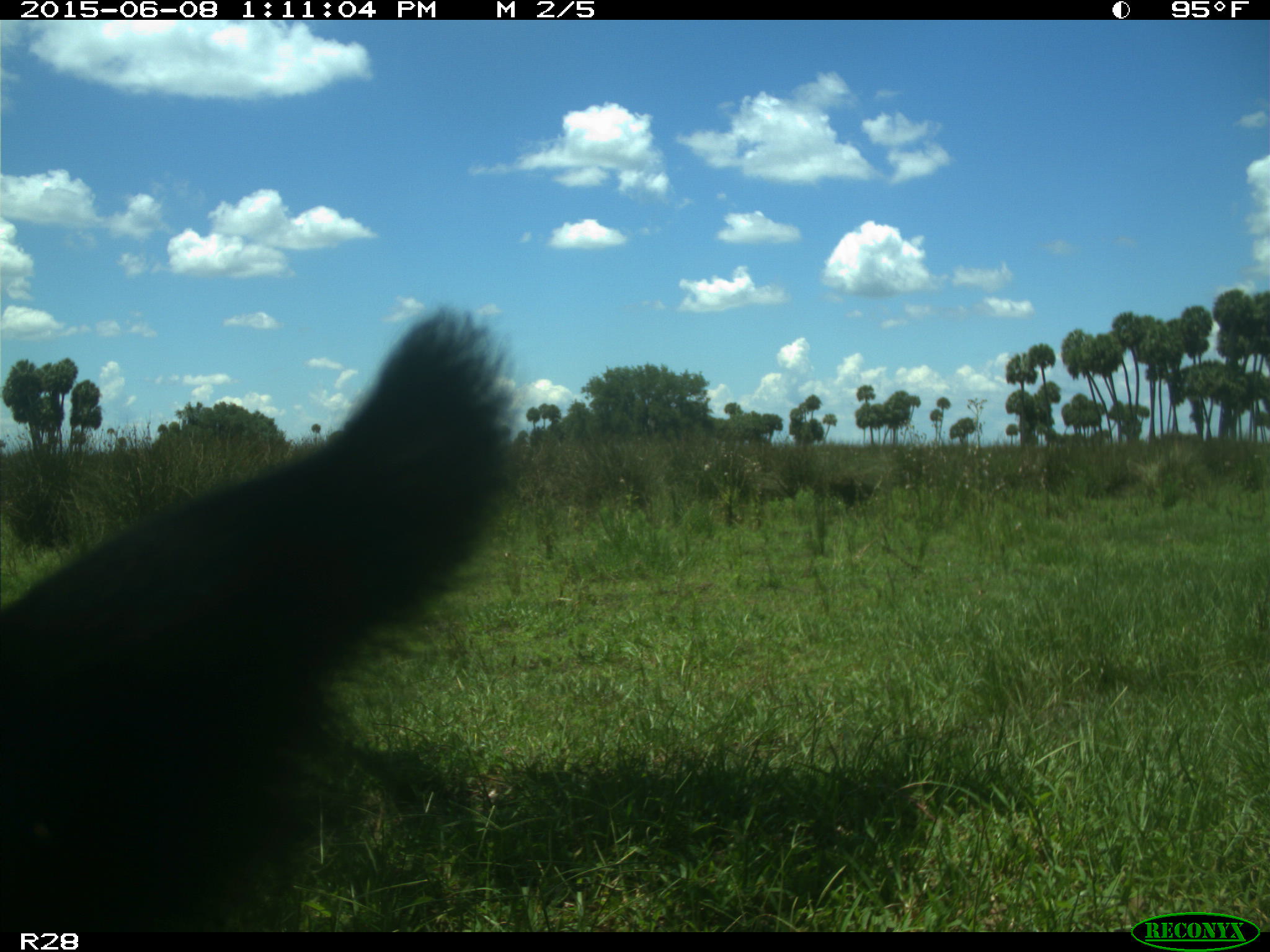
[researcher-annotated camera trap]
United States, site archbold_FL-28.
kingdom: Animalia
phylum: Chordata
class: Mammalia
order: Artiodactyla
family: Bovidae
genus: Bos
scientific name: Bos taurus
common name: domestic cow